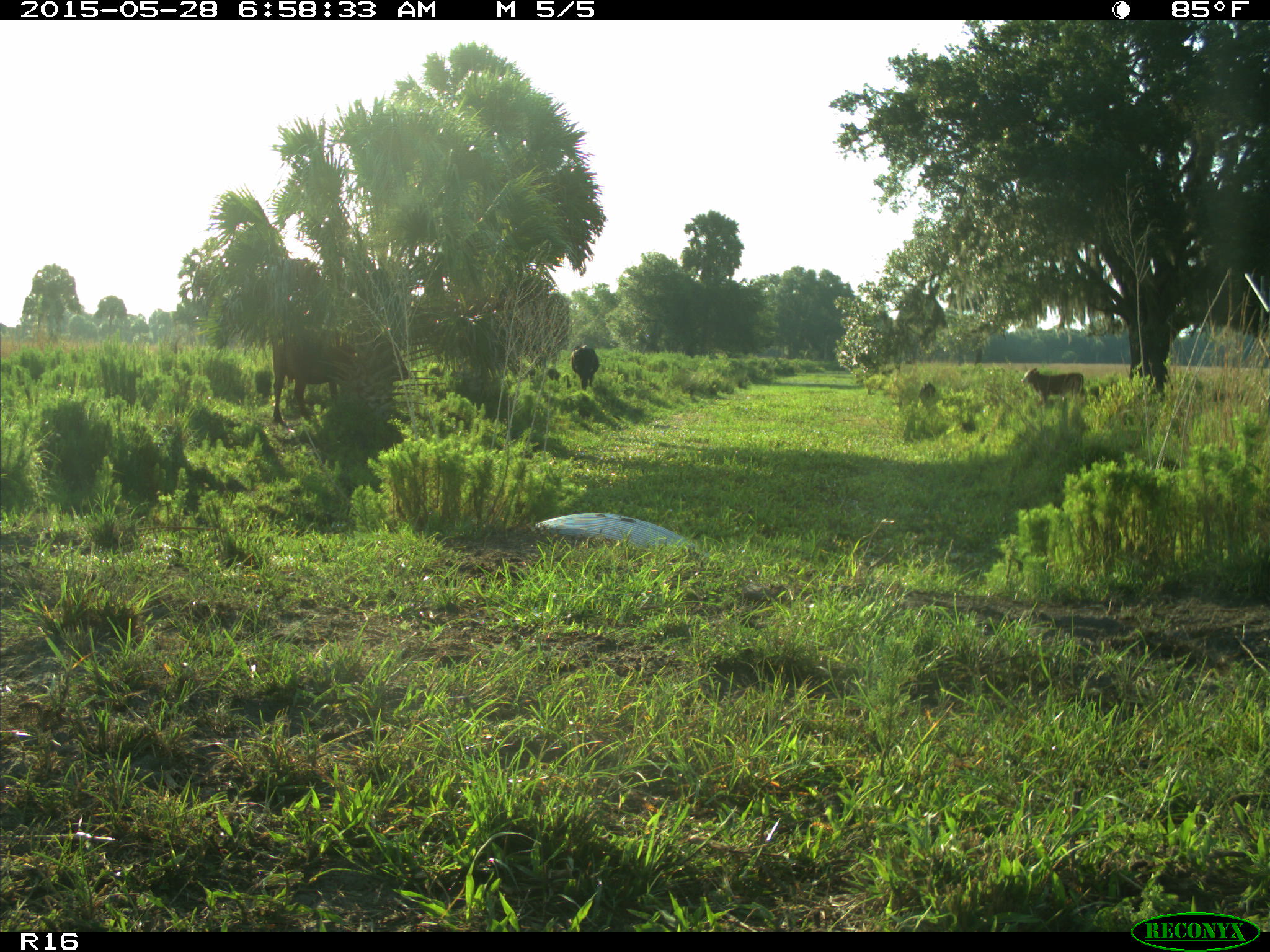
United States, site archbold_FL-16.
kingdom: Animalia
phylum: Chordata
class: Mammalia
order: Artiodactyla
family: Bovidae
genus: Bos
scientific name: Bos taurus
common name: domestic cow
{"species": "Bos taurus (domestic cow)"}